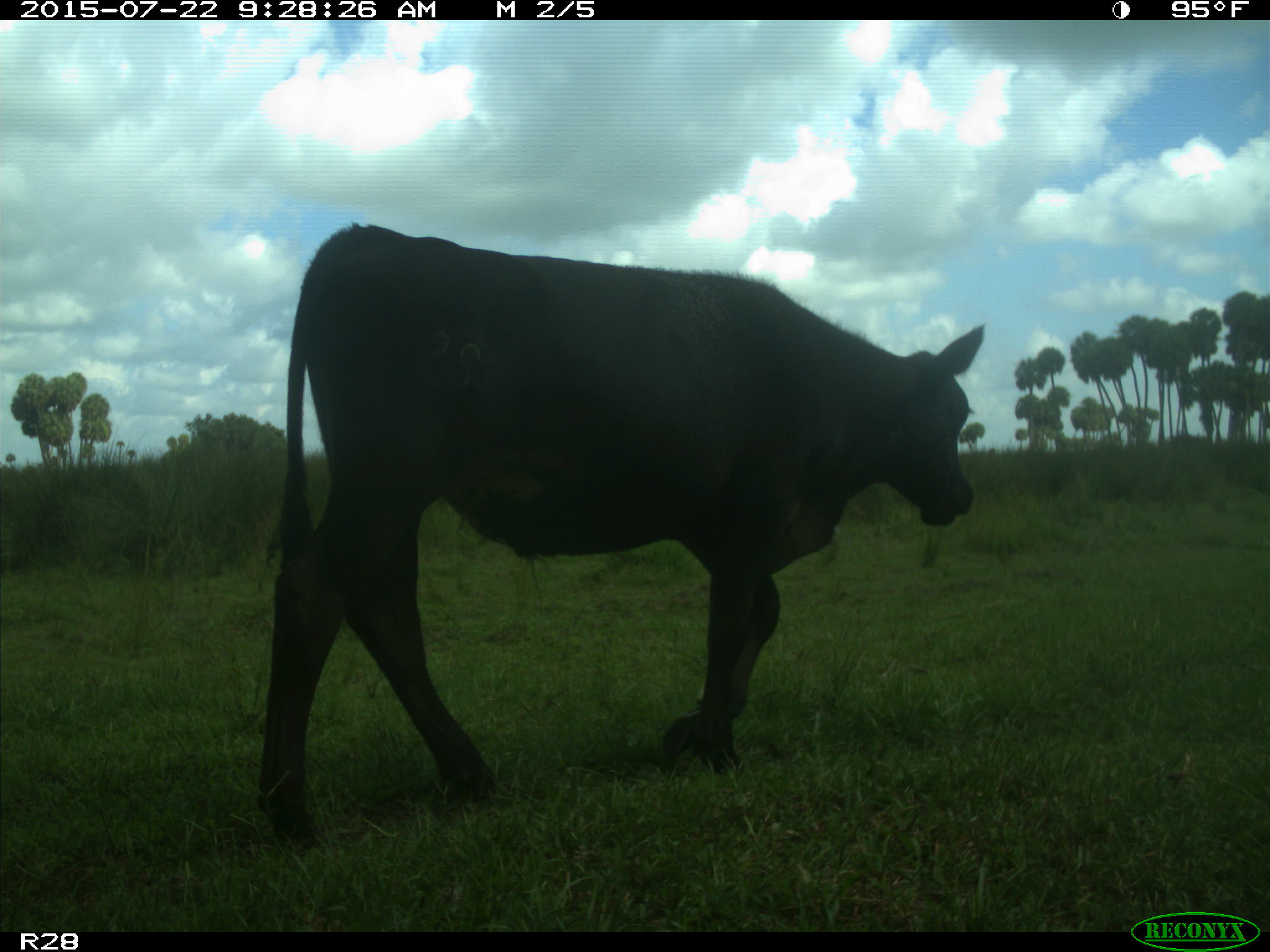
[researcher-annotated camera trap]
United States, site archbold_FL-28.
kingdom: Animalia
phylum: Chordata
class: Mammalia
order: Artiodactyla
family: Bovidae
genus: Bos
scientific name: Bos taurus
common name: domestic cow